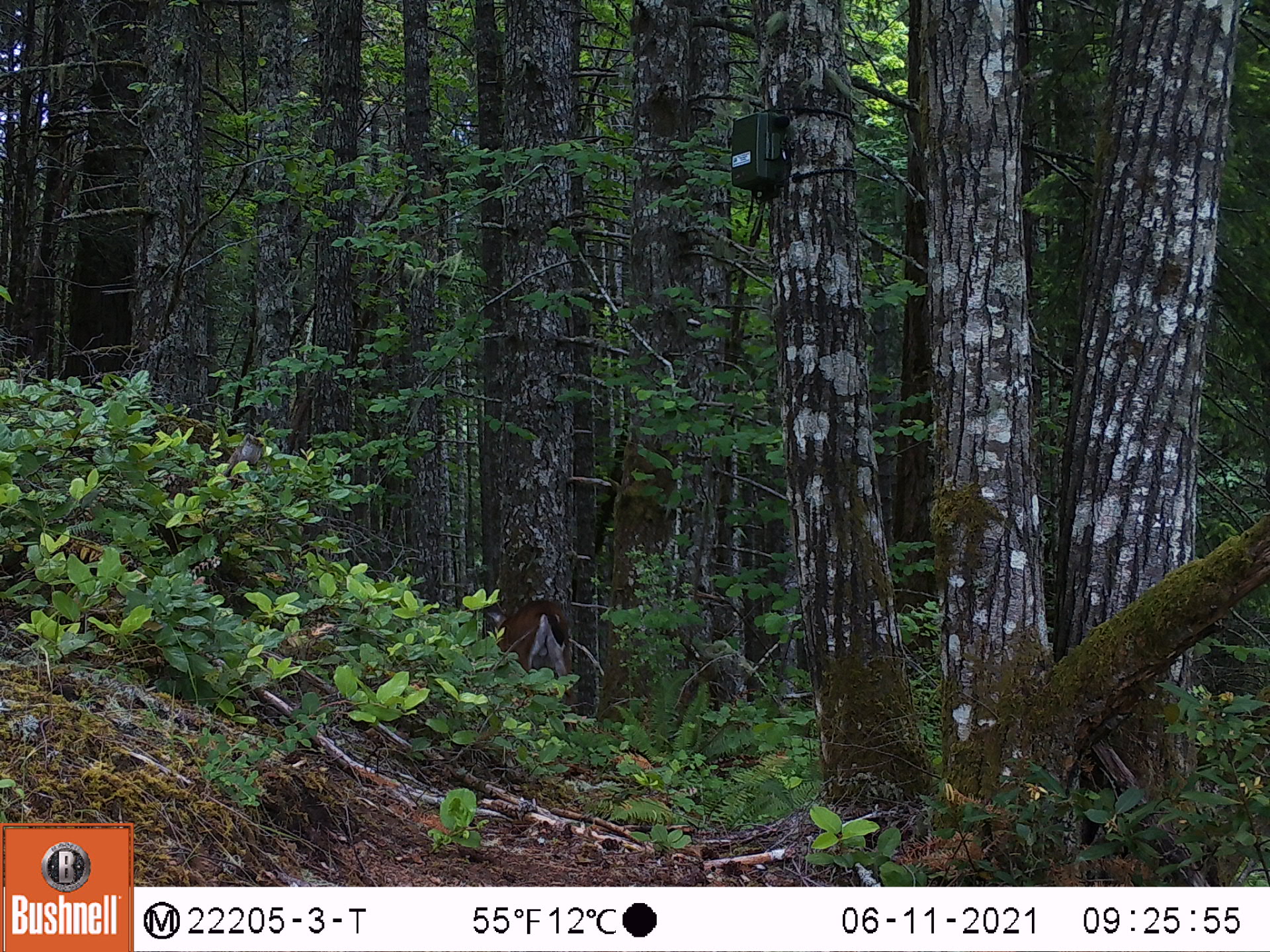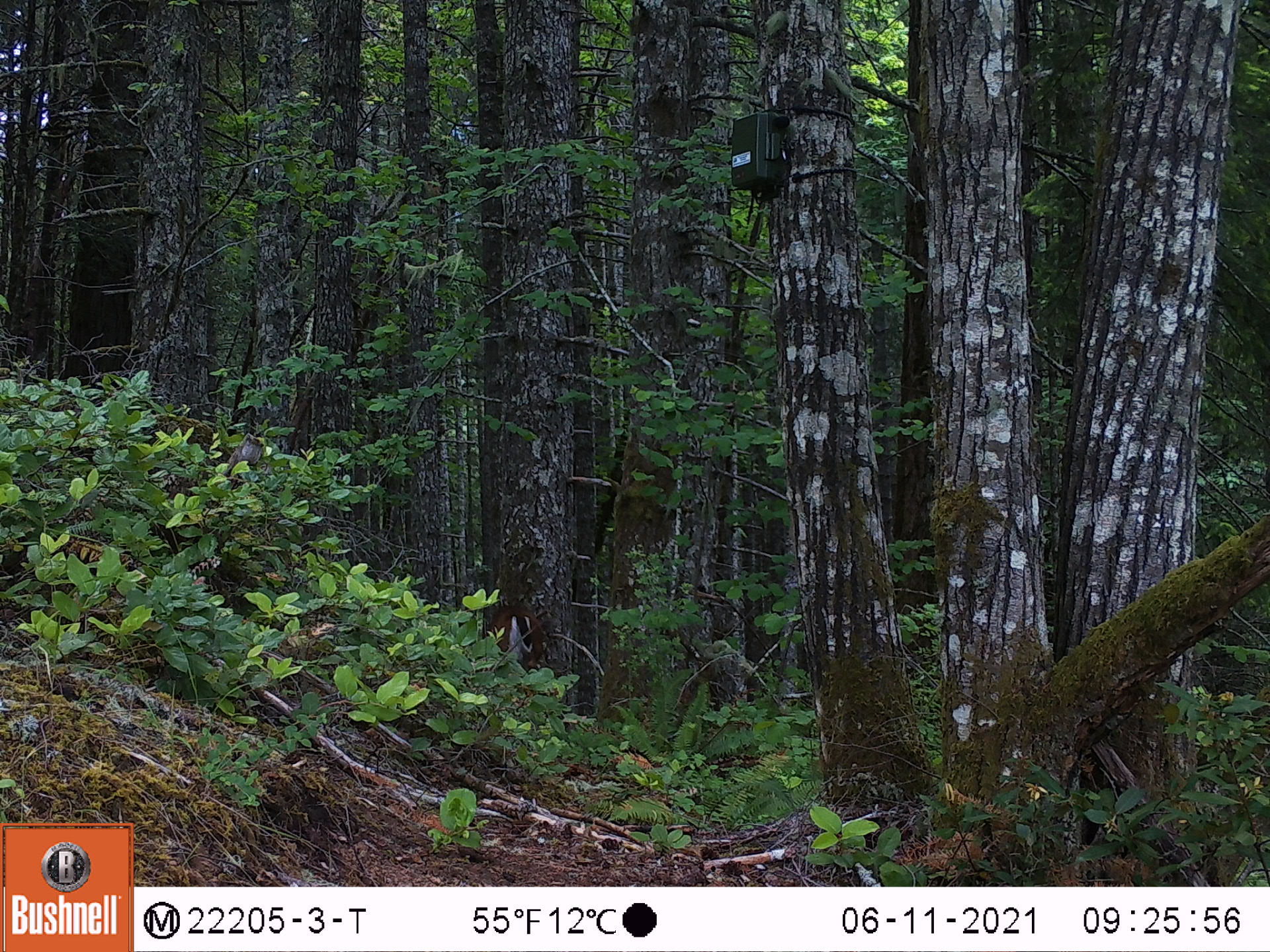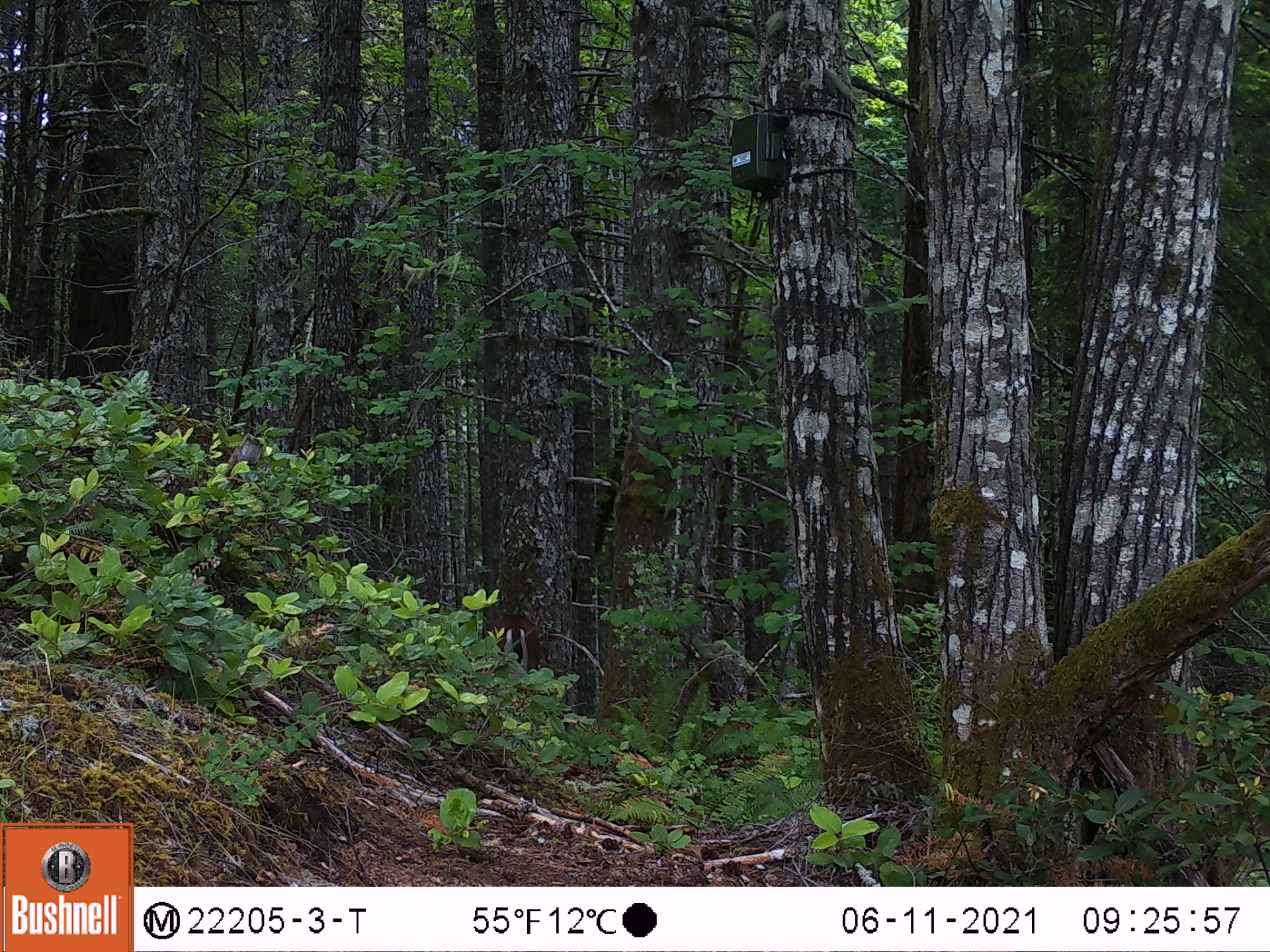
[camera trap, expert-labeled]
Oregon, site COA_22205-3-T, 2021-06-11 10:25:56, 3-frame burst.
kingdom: Animalia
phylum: Chordata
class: Mammalia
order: Artiodactyla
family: Cervidae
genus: Odocoileus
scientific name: Odocoileus hemionus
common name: black-tailed deer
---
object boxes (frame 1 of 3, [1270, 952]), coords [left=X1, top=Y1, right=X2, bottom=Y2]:
black-tailed deer: [left=451, top=578, right=604, bottom=760]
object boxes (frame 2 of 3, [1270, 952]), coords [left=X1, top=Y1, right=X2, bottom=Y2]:
black-tailed deer: [left=440, top=559, right=572, bottom=723]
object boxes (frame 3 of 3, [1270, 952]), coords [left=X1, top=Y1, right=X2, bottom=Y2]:
black-tailed deer: [left=455, top=591, right=558, bottom=702]